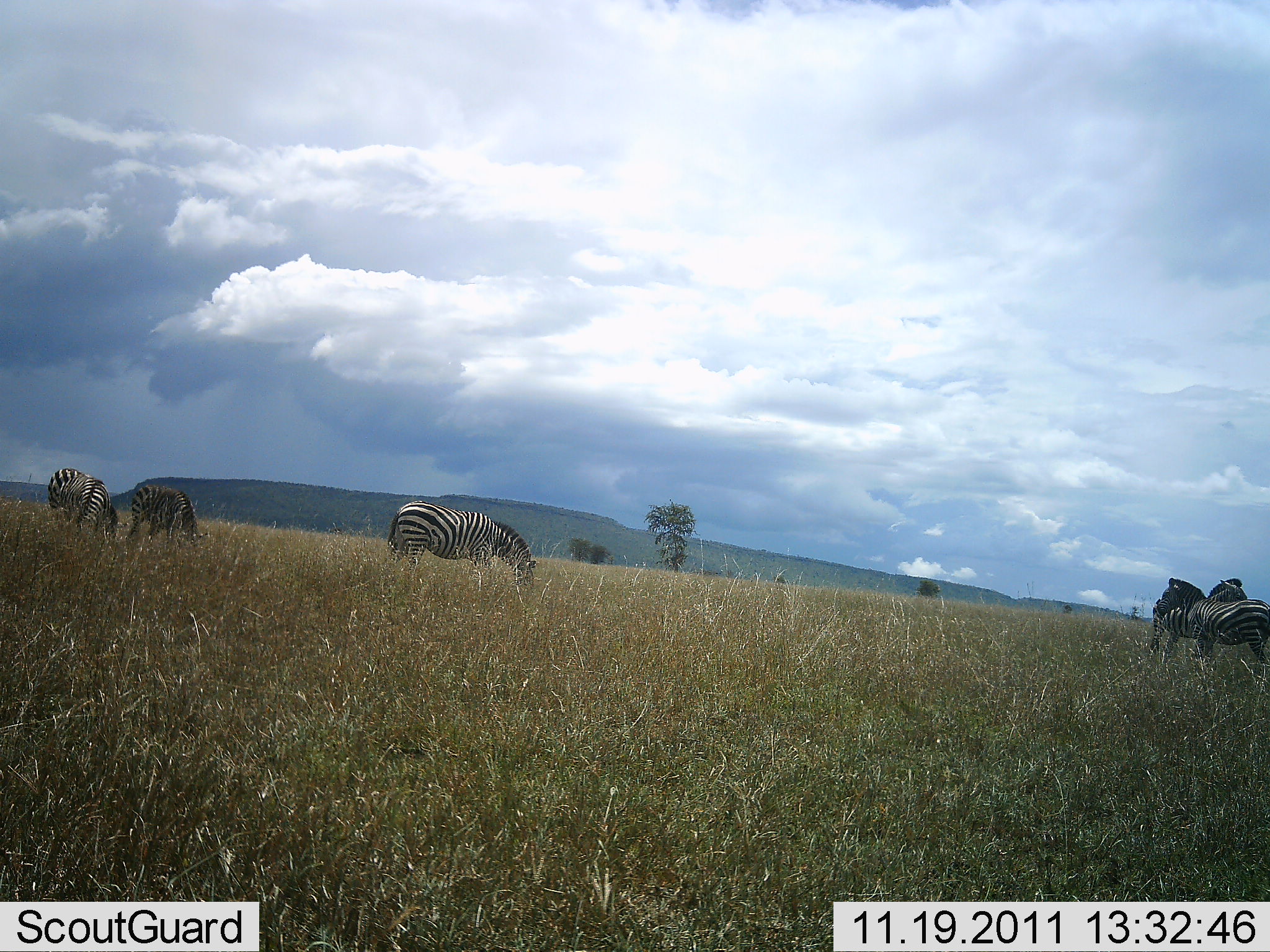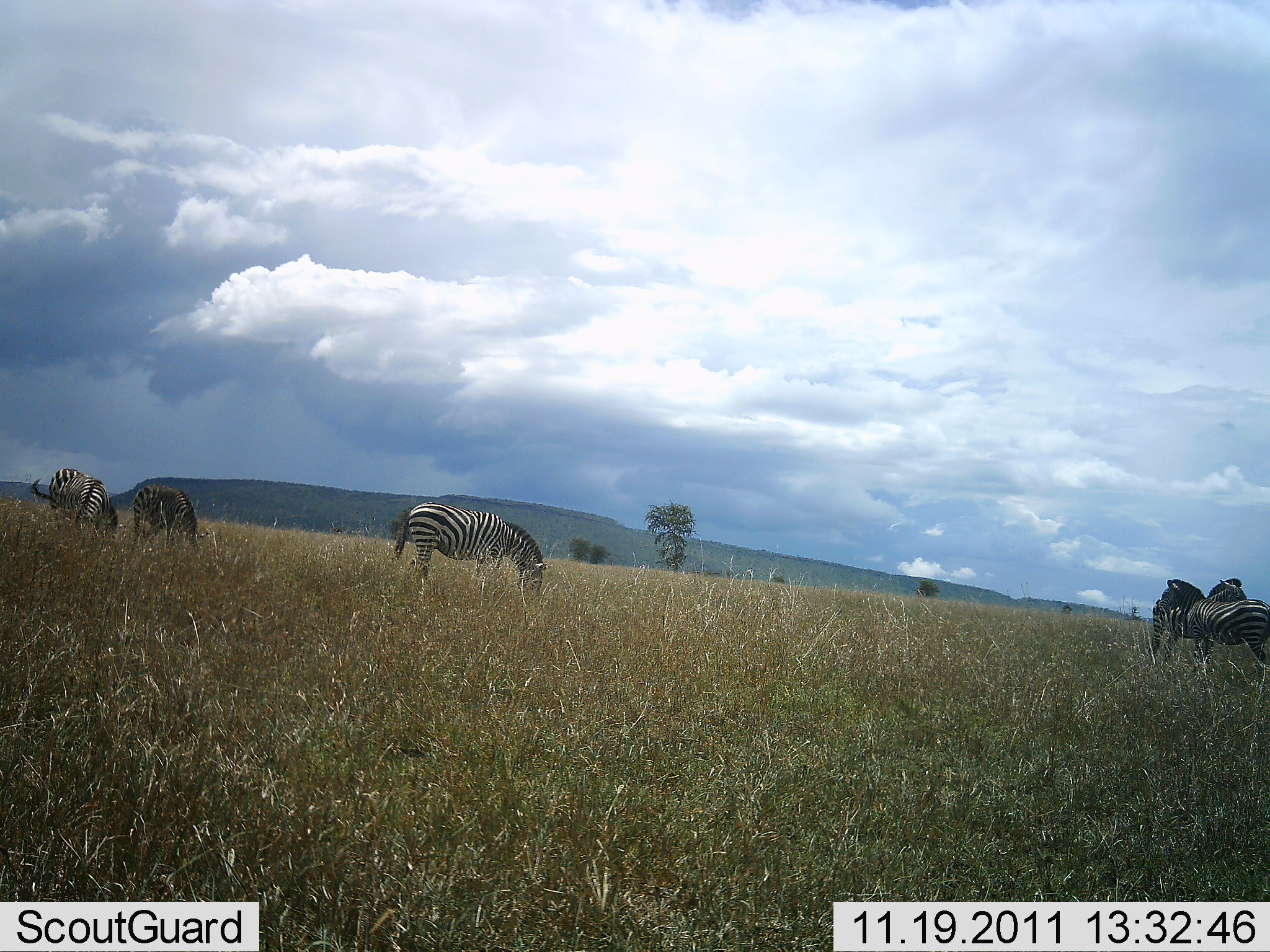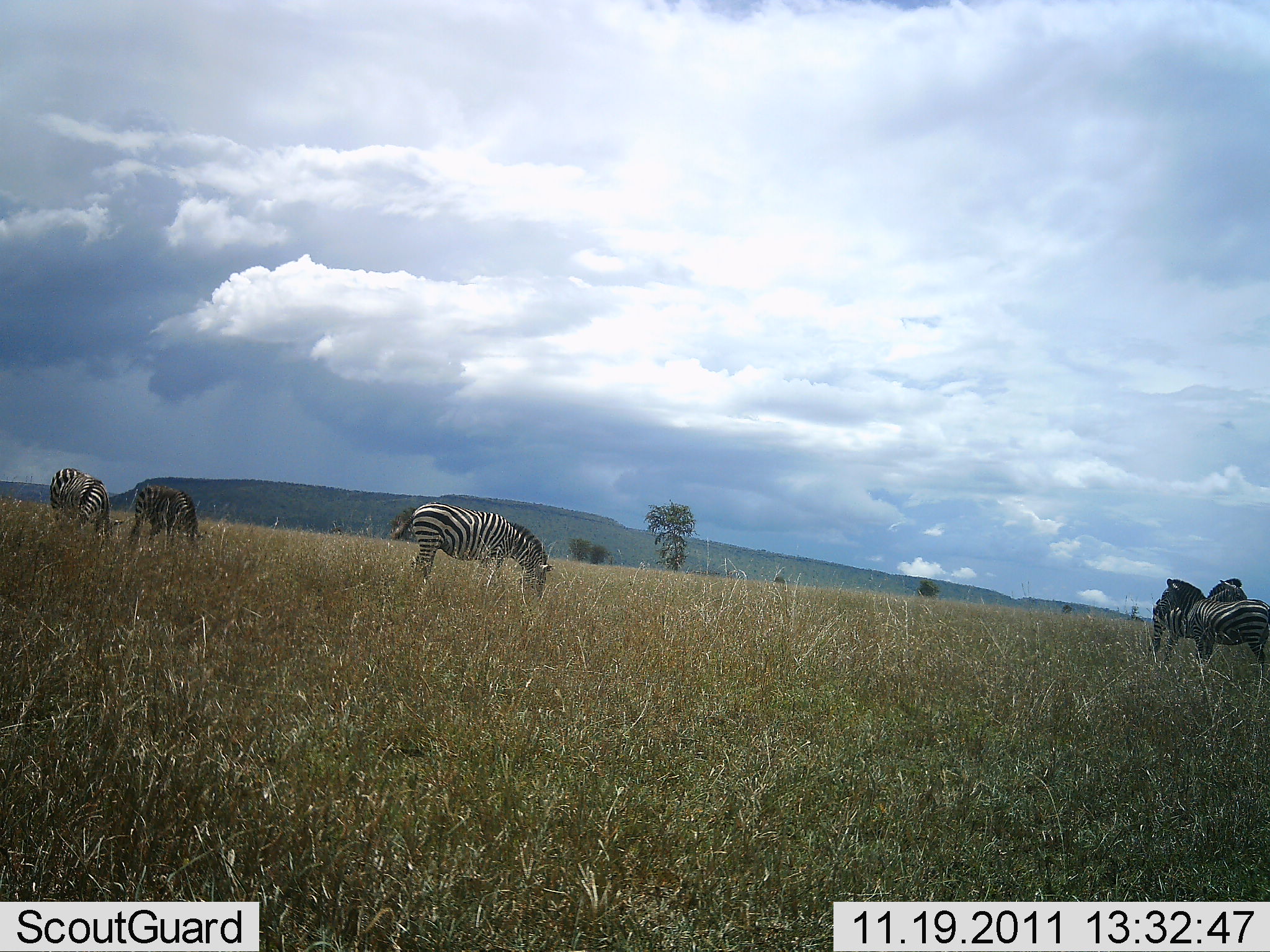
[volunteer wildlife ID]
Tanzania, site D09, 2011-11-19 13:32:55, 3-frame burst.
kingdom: Animalia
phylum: Chordata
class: Mammalia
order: Perissodactyla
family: Equidae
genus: Equus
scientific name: Equus quagga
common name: plains zebra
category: zebra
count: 5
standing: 91%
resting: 0%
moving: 0%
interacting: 9%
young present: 0%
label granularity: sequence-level